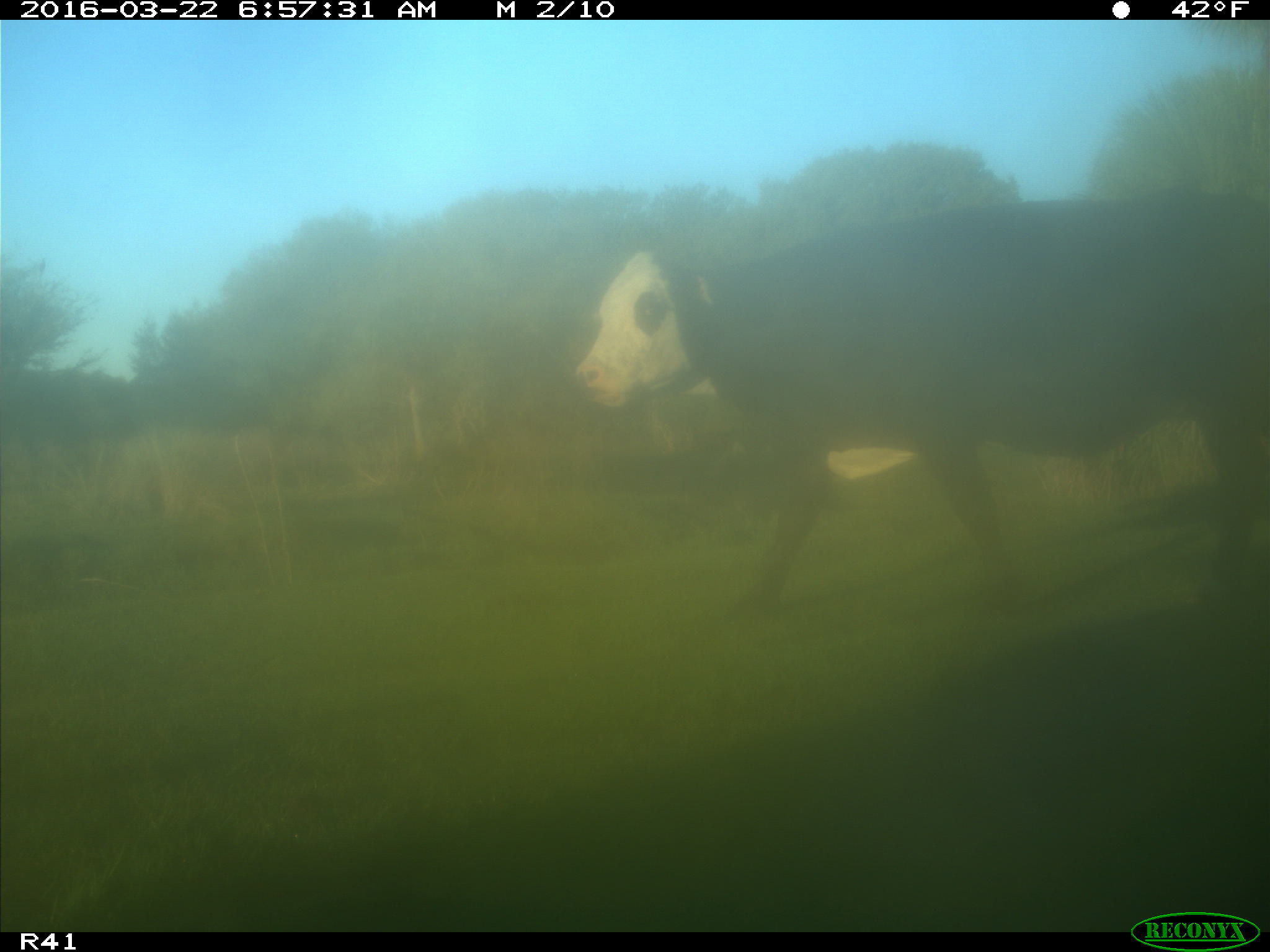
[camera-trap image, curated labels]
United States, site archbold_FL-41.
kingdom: Animalia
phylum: Chordata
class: Mammalia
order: Artiodactyla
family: Bovidae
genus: Bos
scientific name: Bos taurus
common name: domestic cow